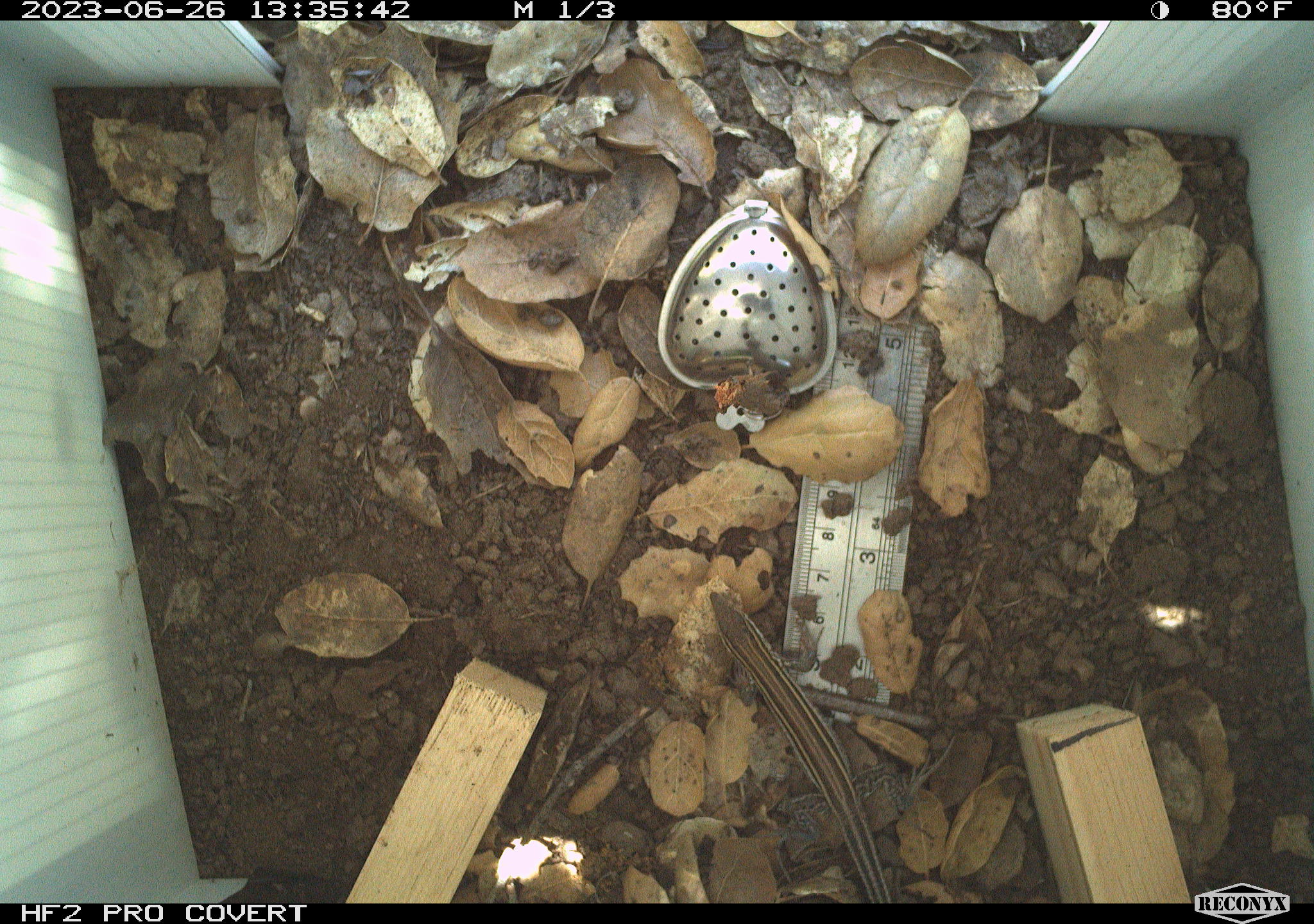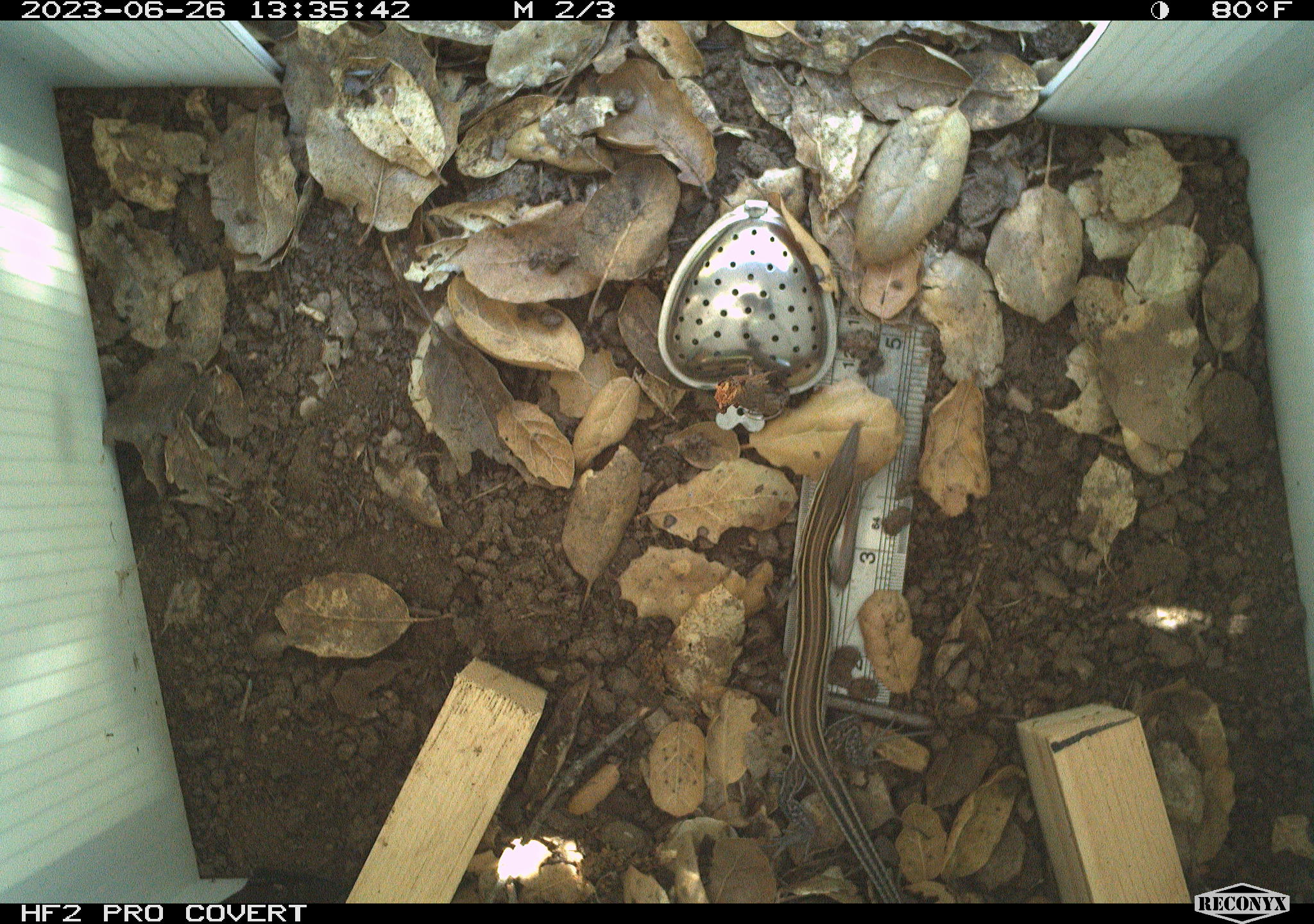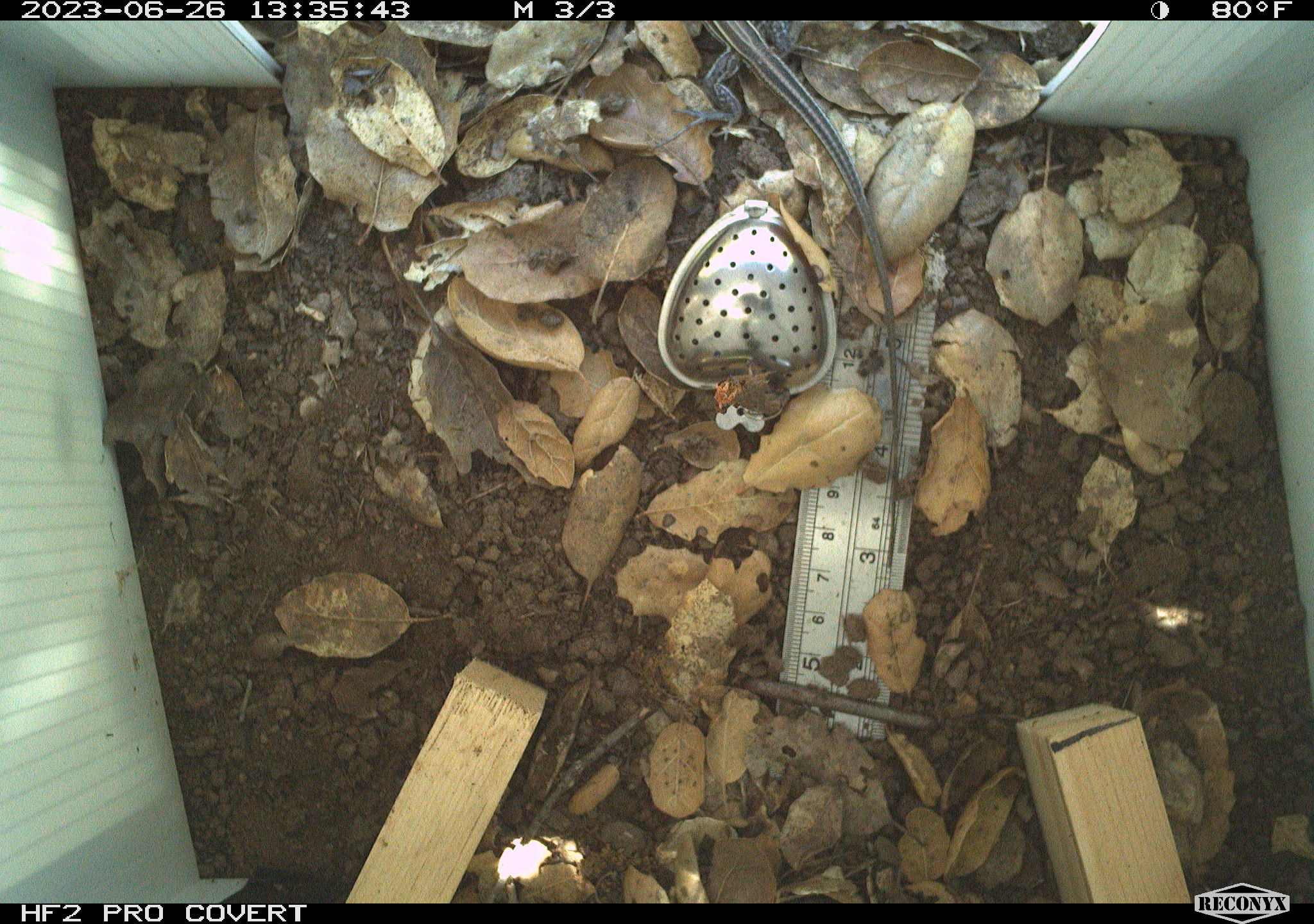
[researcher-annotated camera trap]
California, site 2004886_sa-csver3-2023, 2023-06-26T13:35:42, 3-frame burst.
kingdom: Animalia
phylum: Chordata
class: Reptilia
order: Squamata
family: Teiidae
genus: Aspidoscelis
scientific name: Aspidoscelis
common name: whiptail lizards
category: aspidoscelis species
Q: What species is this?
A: Aspidoscelis species (whiptail lizards) (Aspidoscelis).